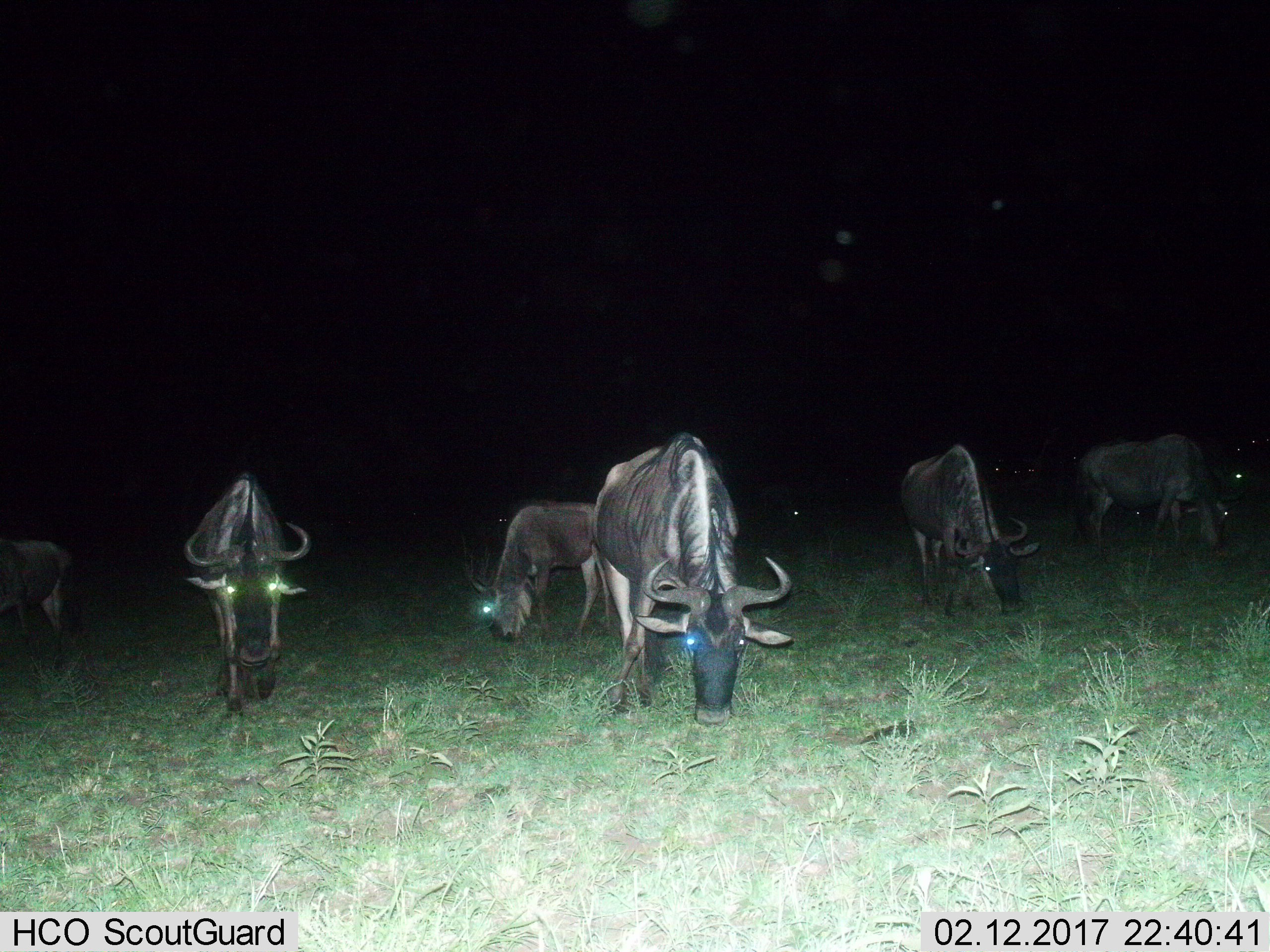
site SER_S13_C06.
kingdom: Animalia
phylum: Chordata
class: Mammalia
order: Artiodactyla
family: Bovidae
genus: Connochaetes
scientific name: Connochaetes taurinus taurinus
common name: blue wildebeest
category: wildebeestblue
Wildebeestblue (blue wildebeest) (Connochaetes taurinus taurinus), count 8. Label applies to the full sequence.